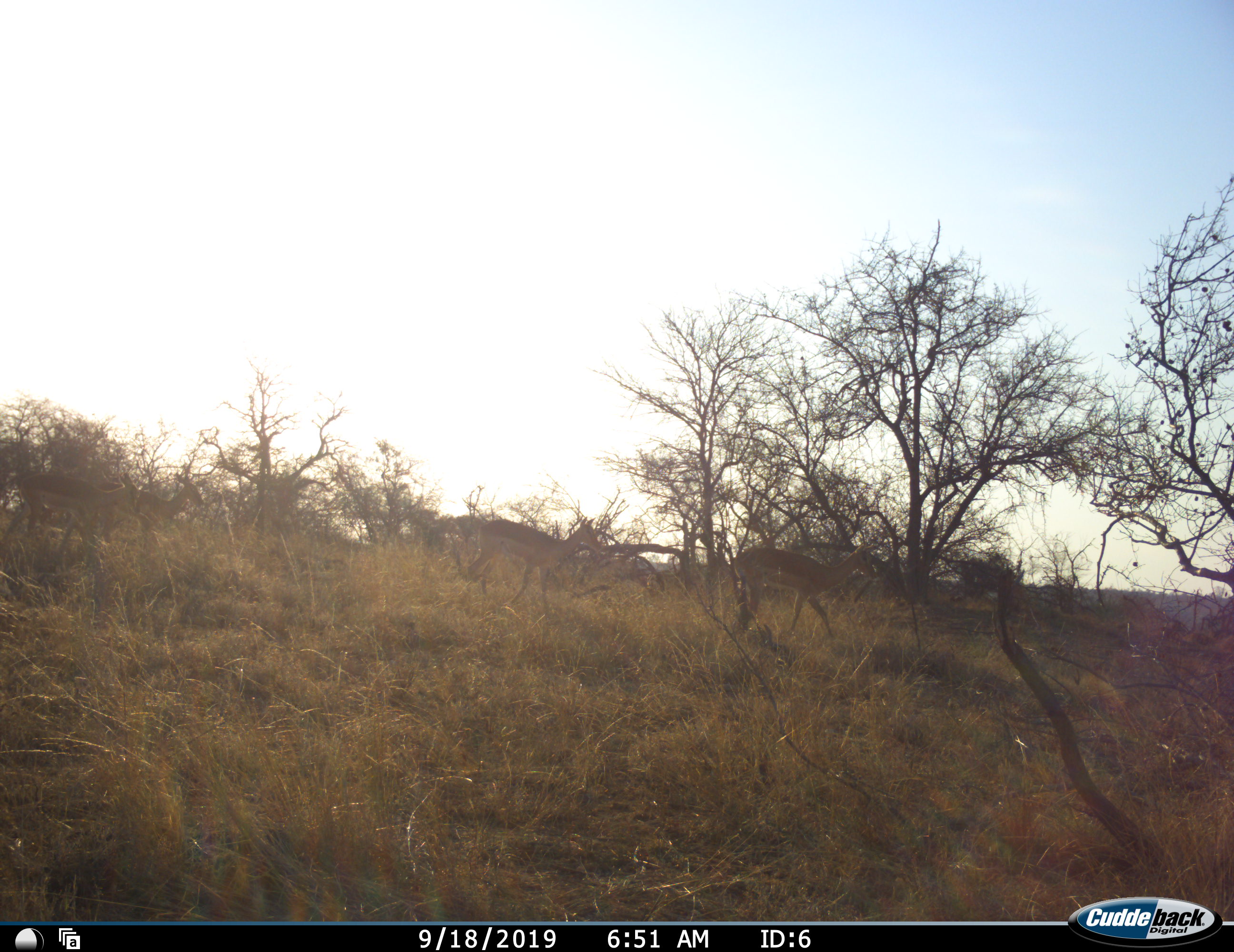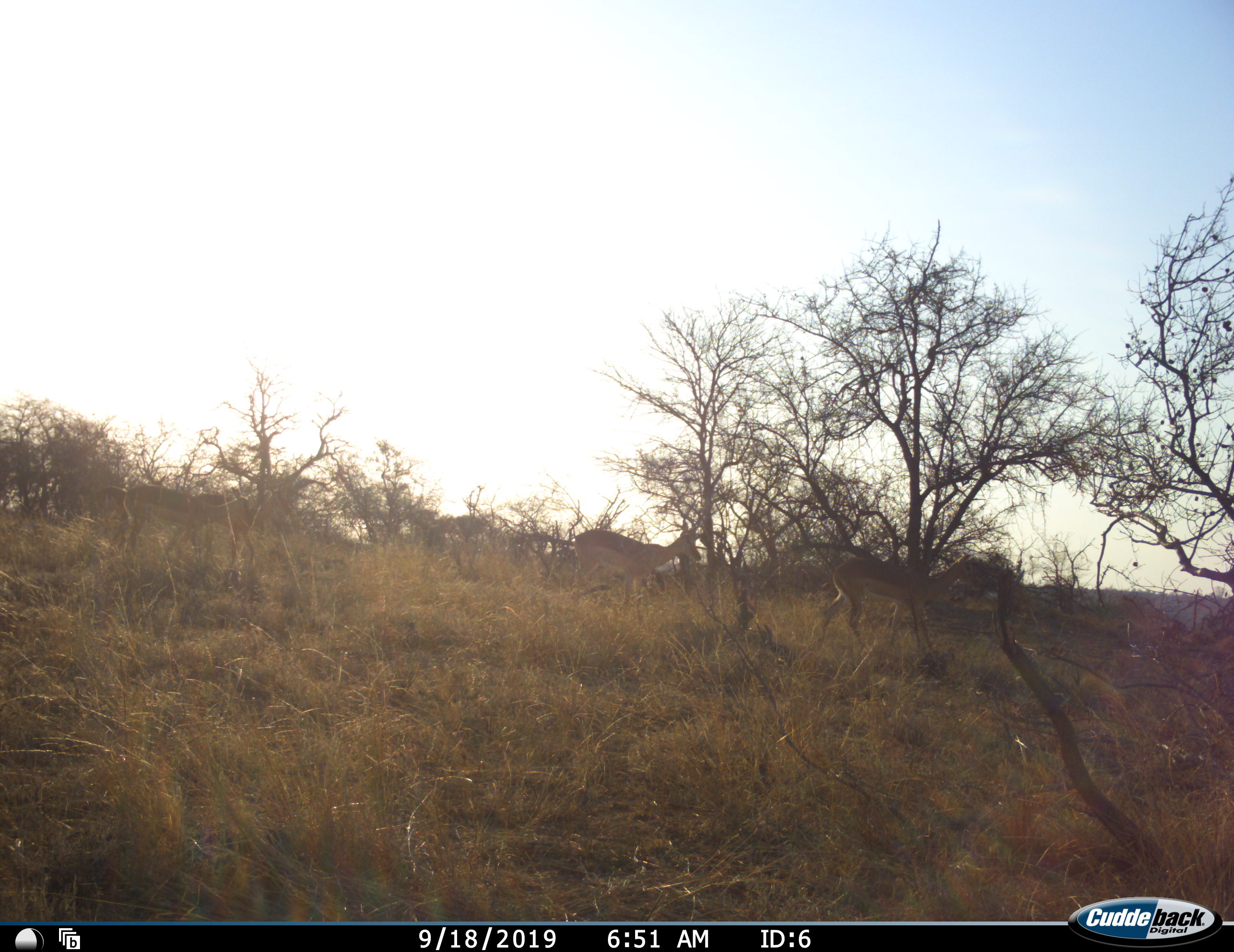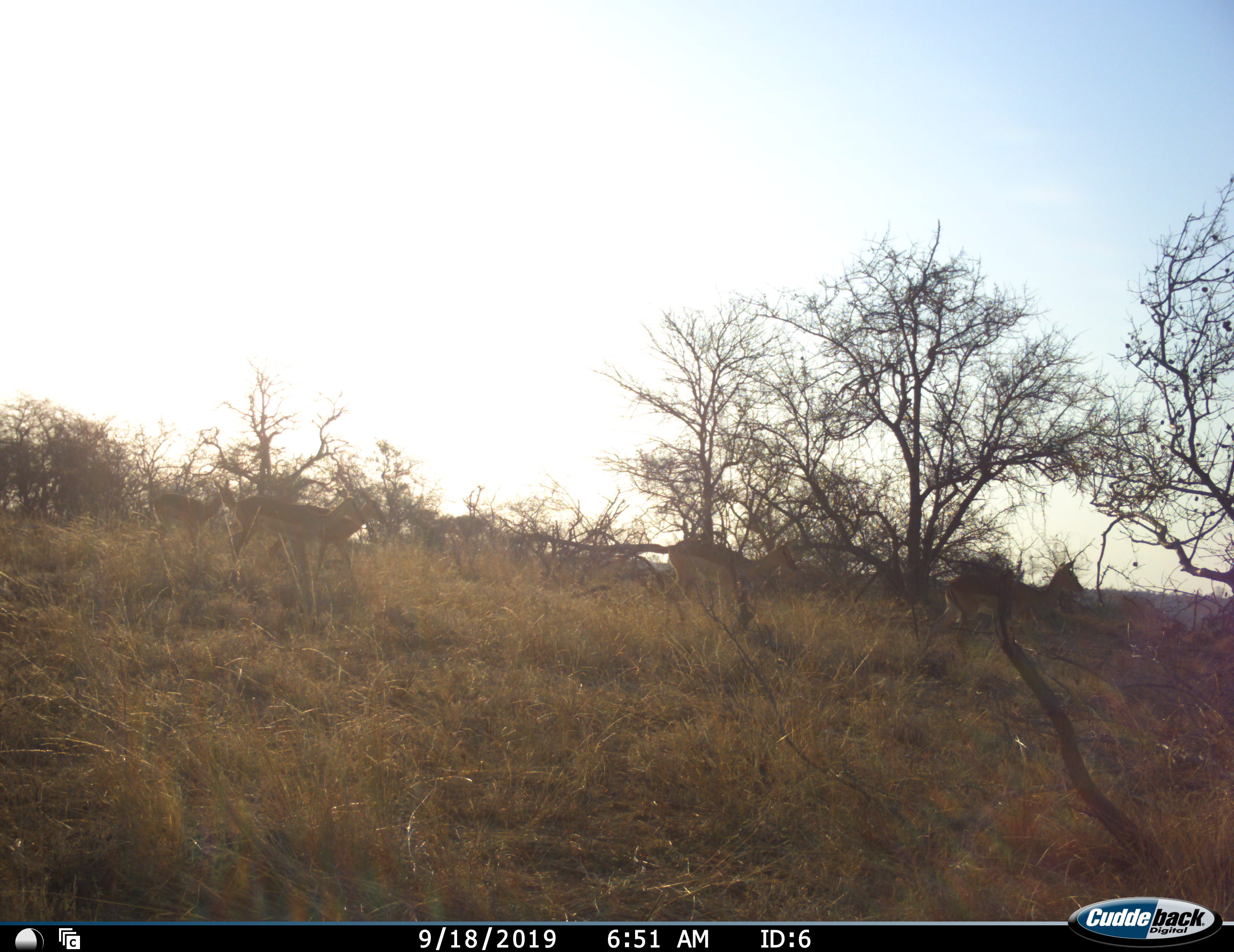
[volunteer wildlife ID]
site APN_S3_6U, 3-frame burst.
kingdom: Animalia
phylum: Chordata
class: Mammalia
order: Artiodactyla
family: Bovidae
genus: Aepyceros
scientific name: Aepyceros melampus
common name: impala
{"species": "impala (Aepyceros melampus)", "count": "4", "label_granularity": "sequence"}